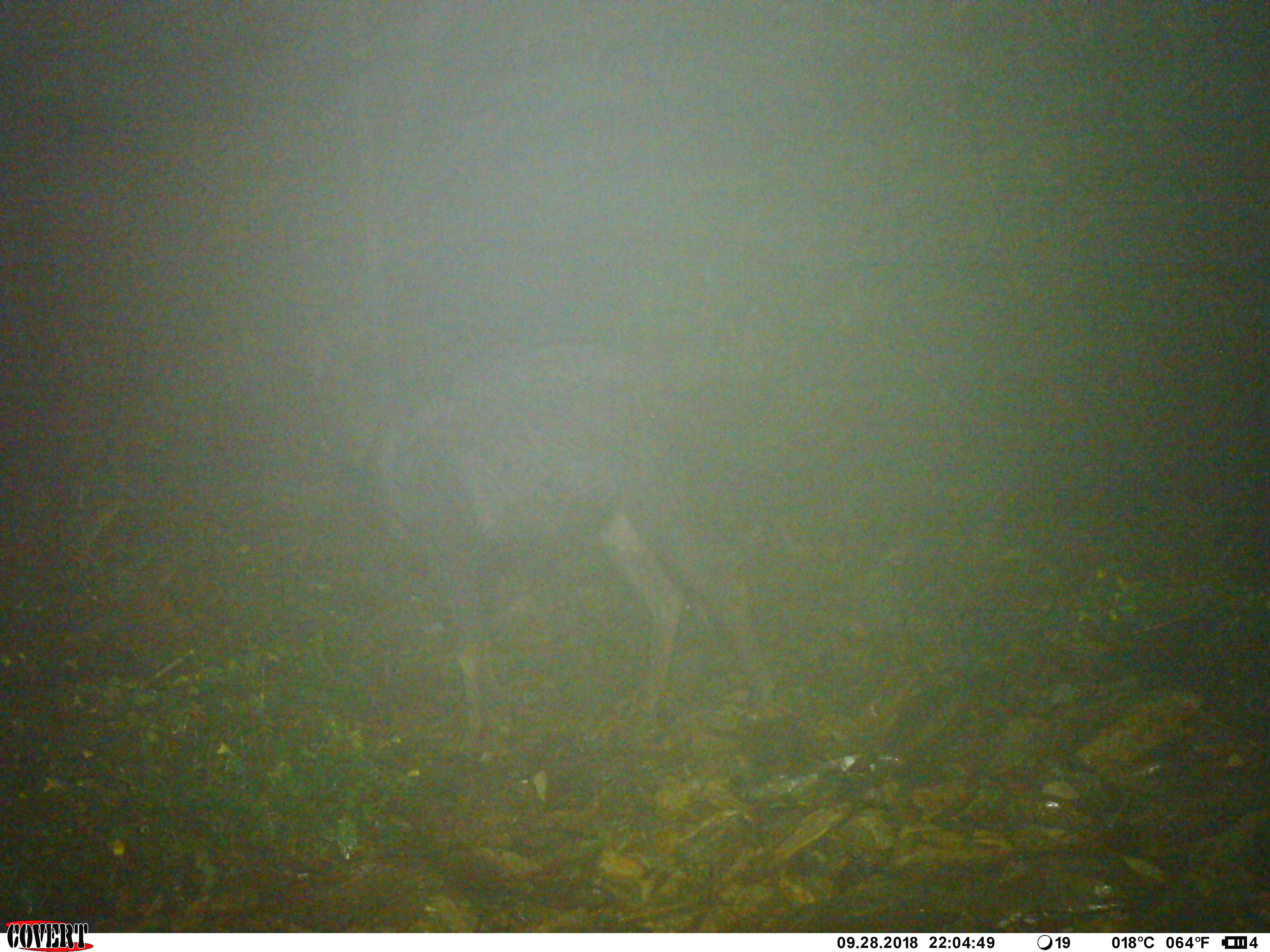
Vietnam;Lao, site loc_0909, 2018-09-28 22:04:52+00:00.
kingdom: Animalia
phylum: Chordata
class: Mammalia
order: Artiodactyla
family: Bovidae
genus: Capricornis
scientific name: Capricornis sumatraensis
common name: chinese serow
Chinese serow (Capricornis sumatraensis). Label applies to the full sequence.